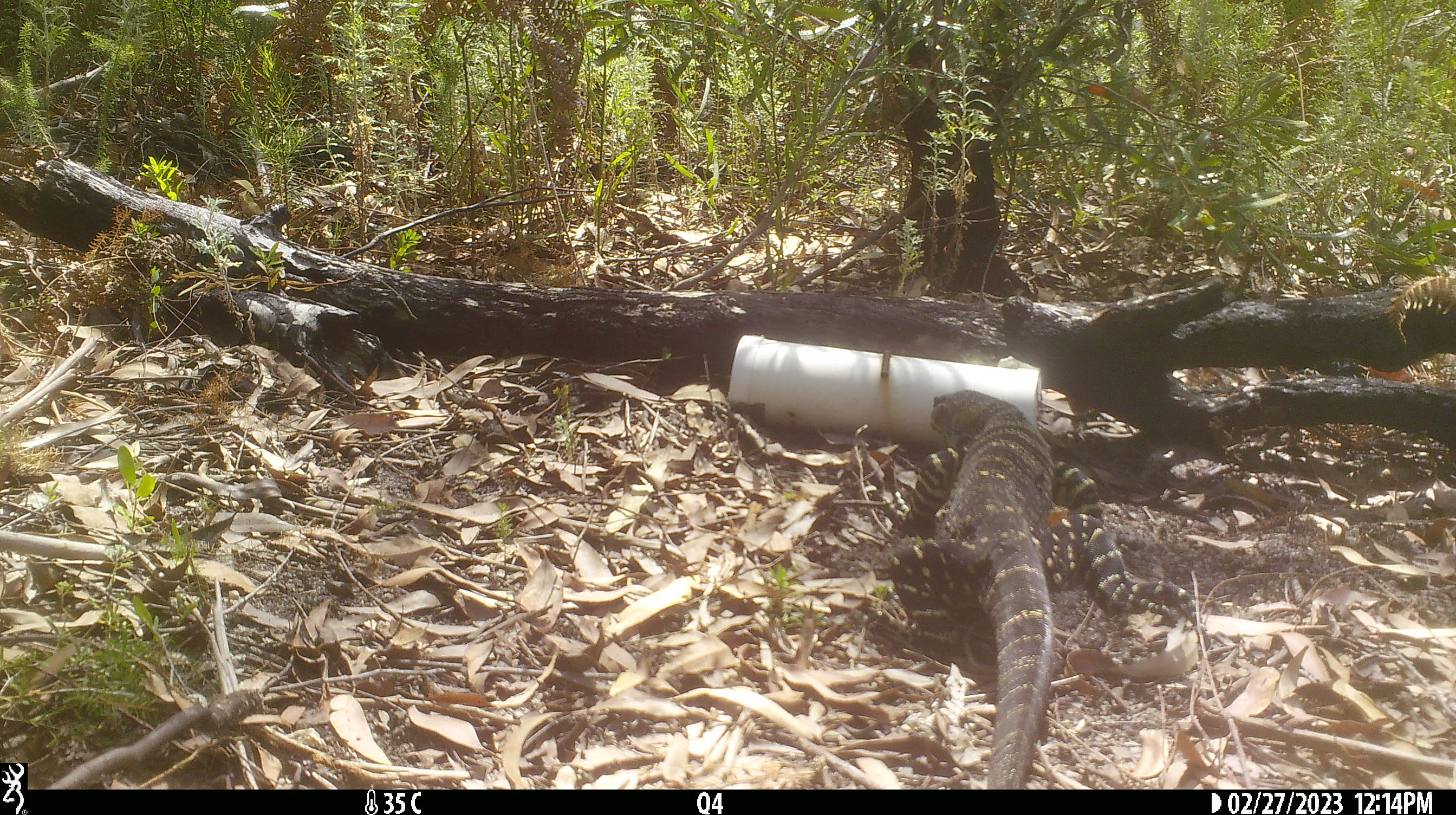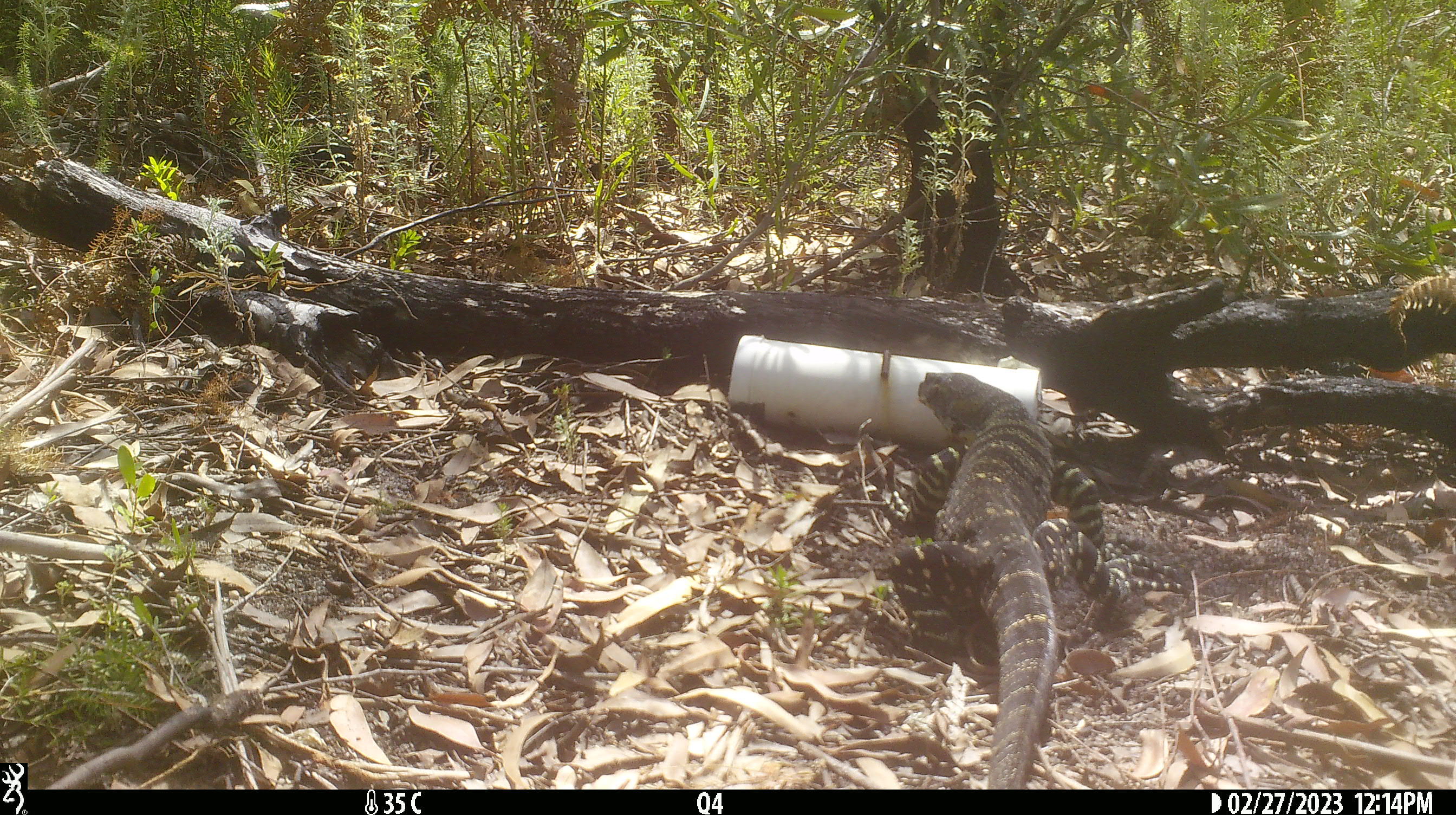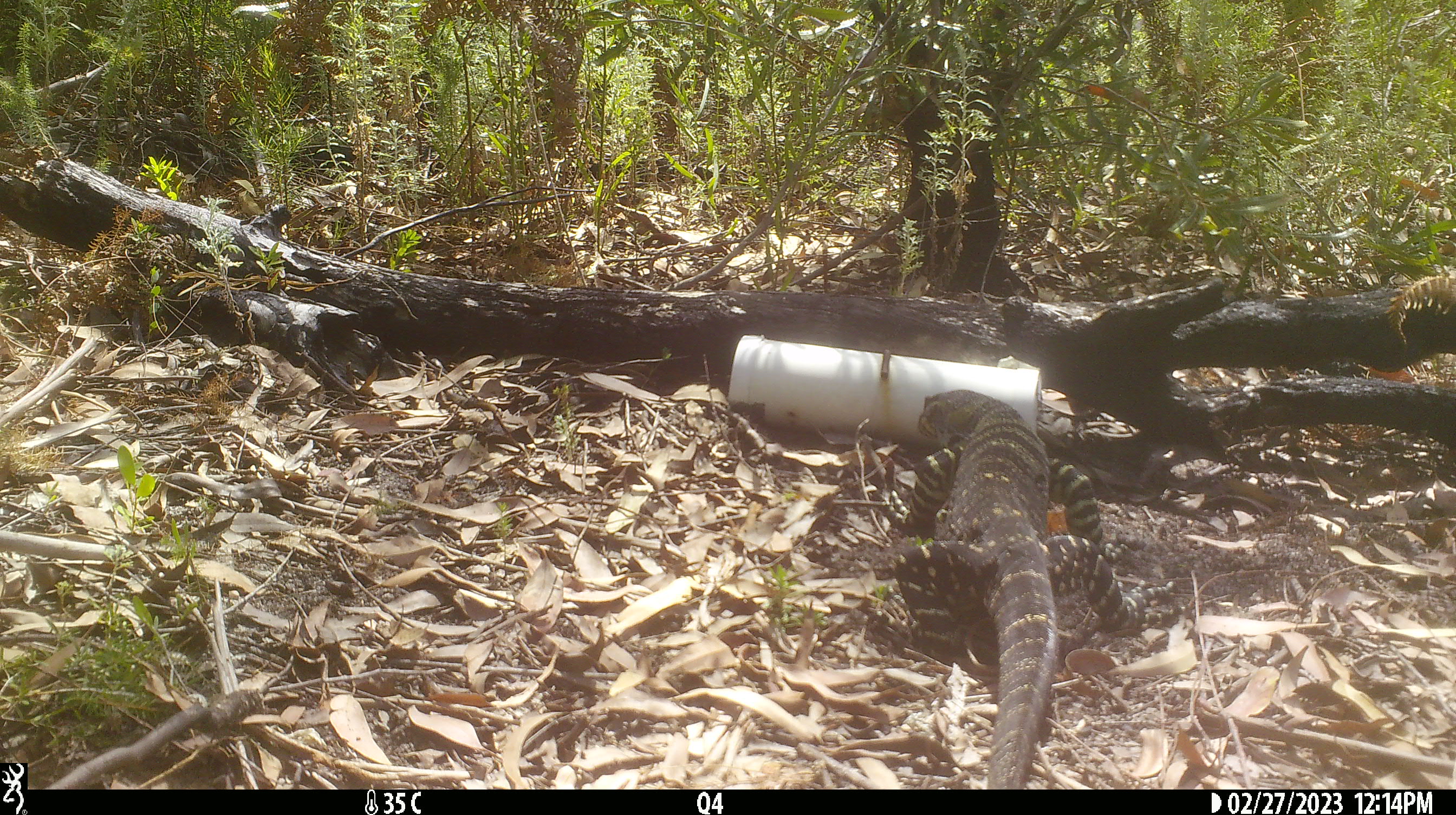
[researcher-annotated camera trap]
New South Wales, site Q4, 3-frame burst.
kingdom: Animalia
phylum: Chordata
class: Reptilia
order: Squamata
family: Varanidae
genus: Varanus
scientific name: Varanus varius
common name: lace monitor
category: goanna